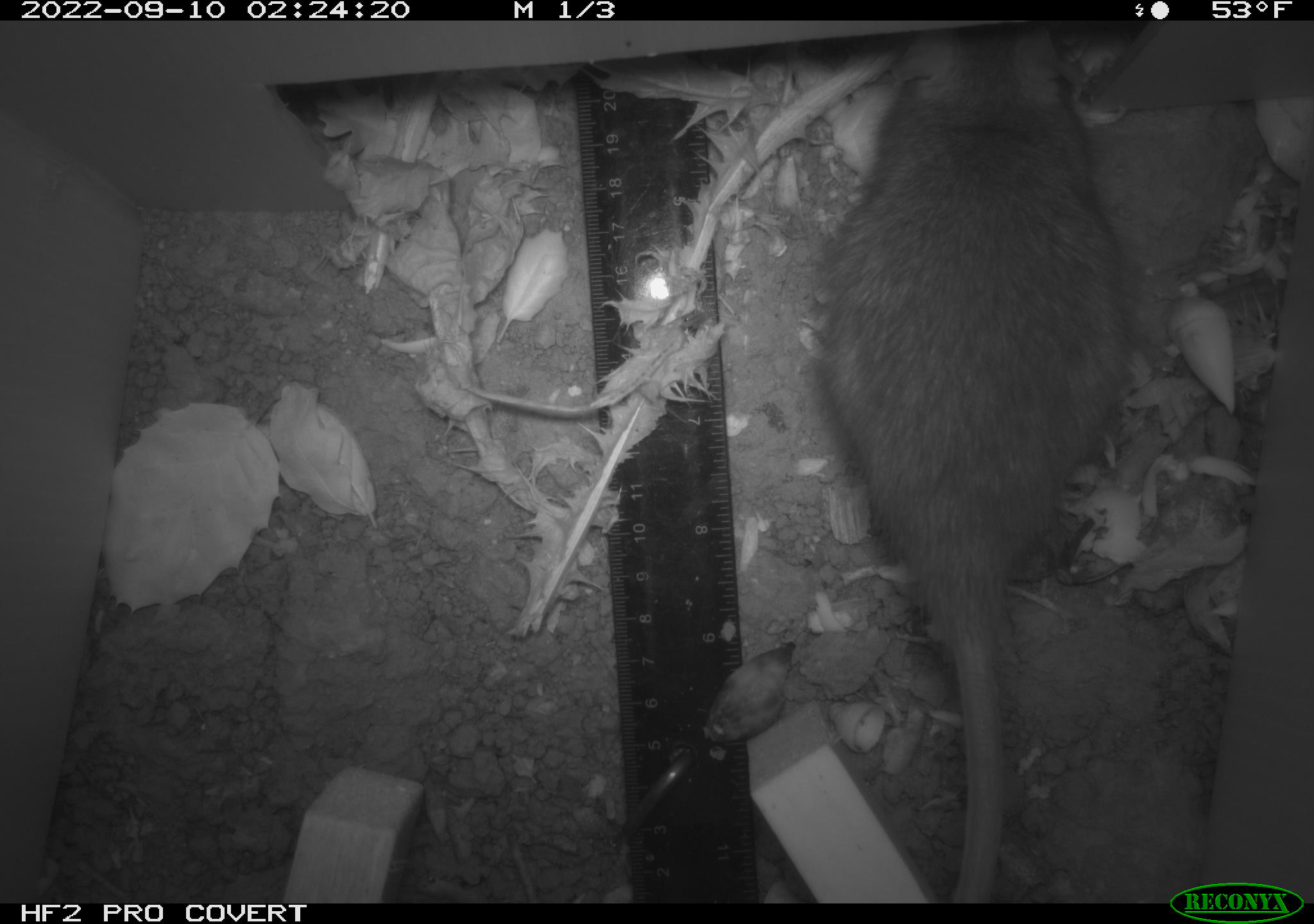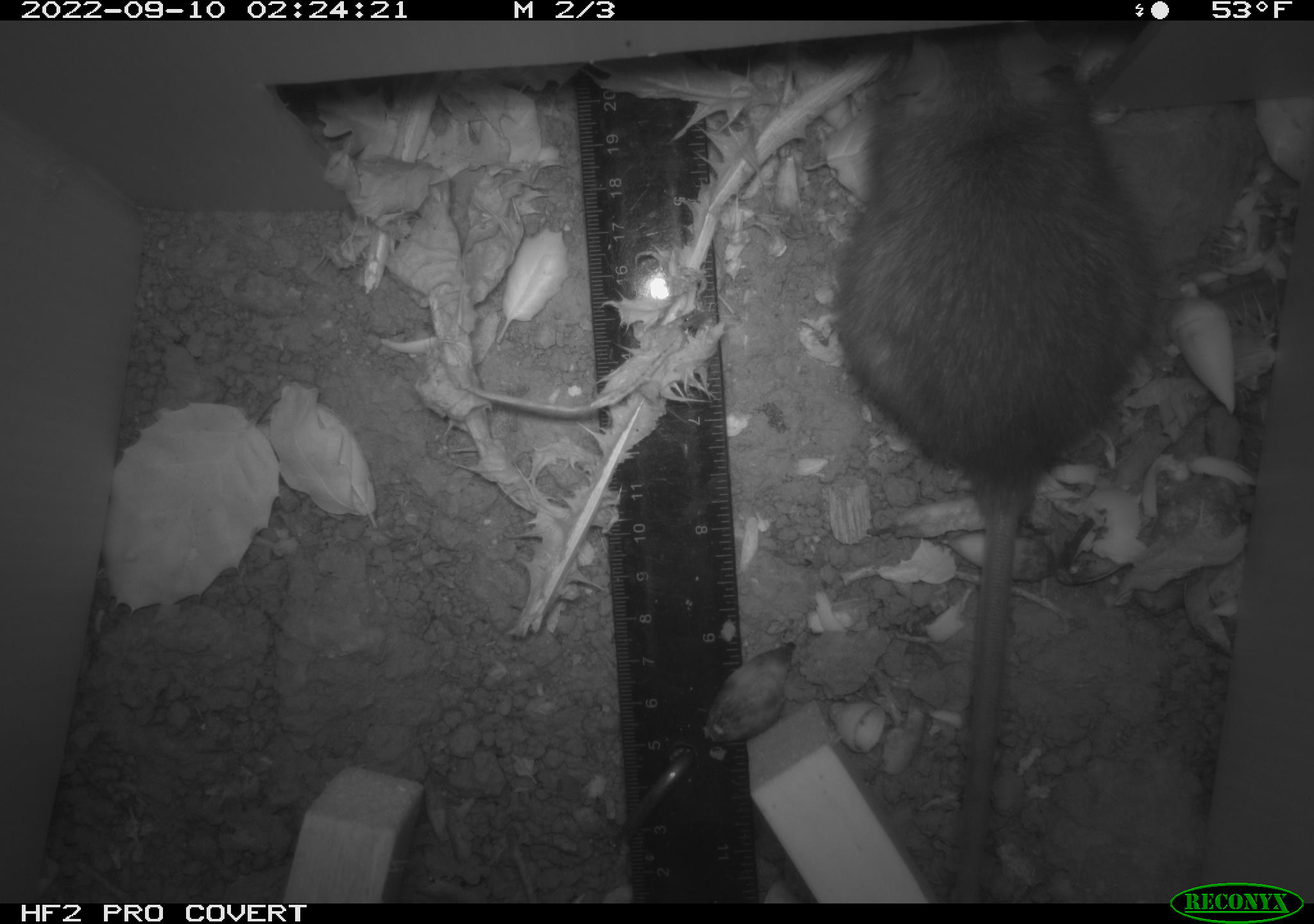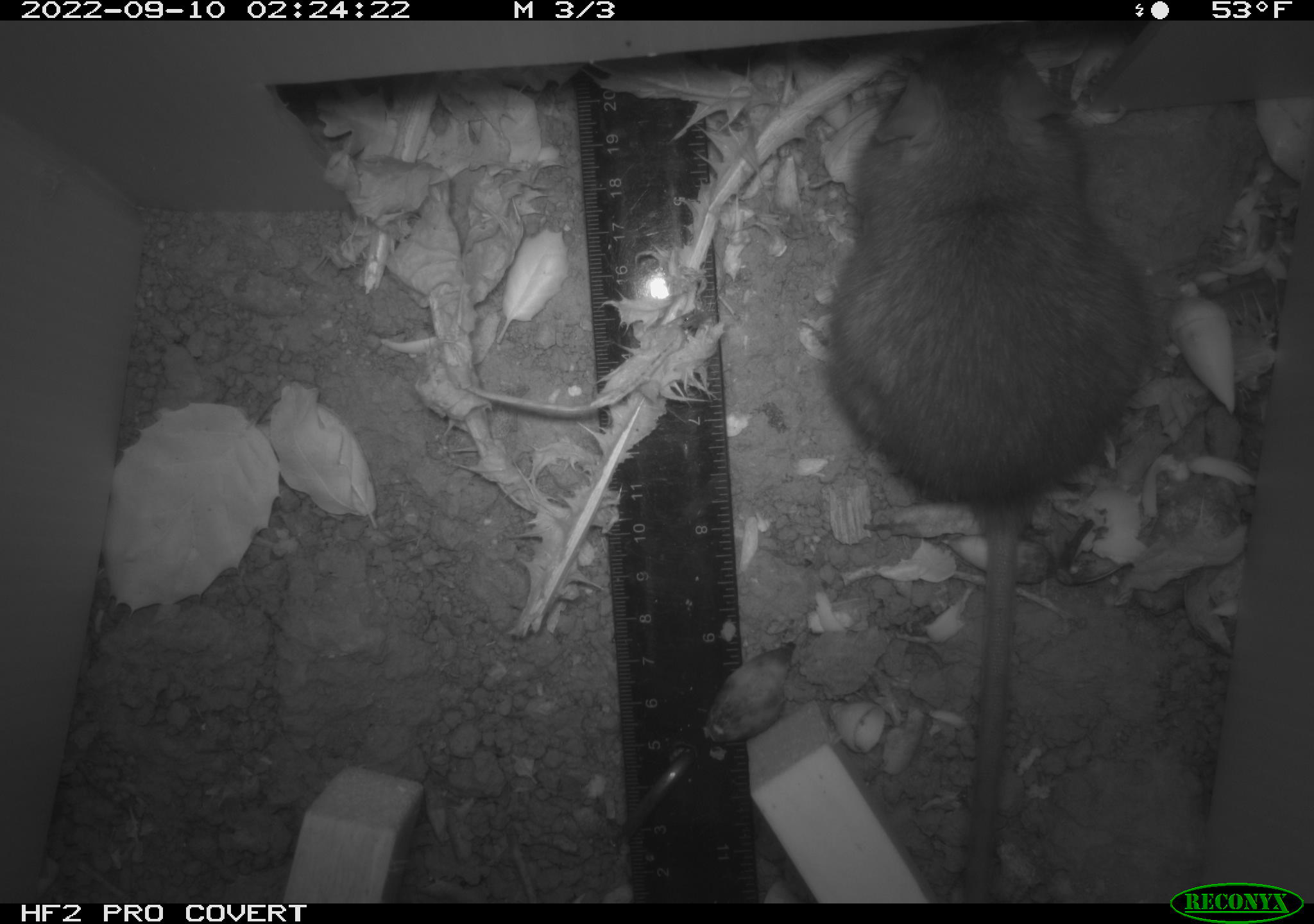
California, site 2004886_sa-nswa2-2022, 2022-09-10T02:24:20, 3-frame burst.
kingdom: Animalia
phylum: Chordata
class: Mammalia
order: Rodentia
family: Muridae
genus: Rattus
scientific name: Rattus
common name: rat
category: rattus species